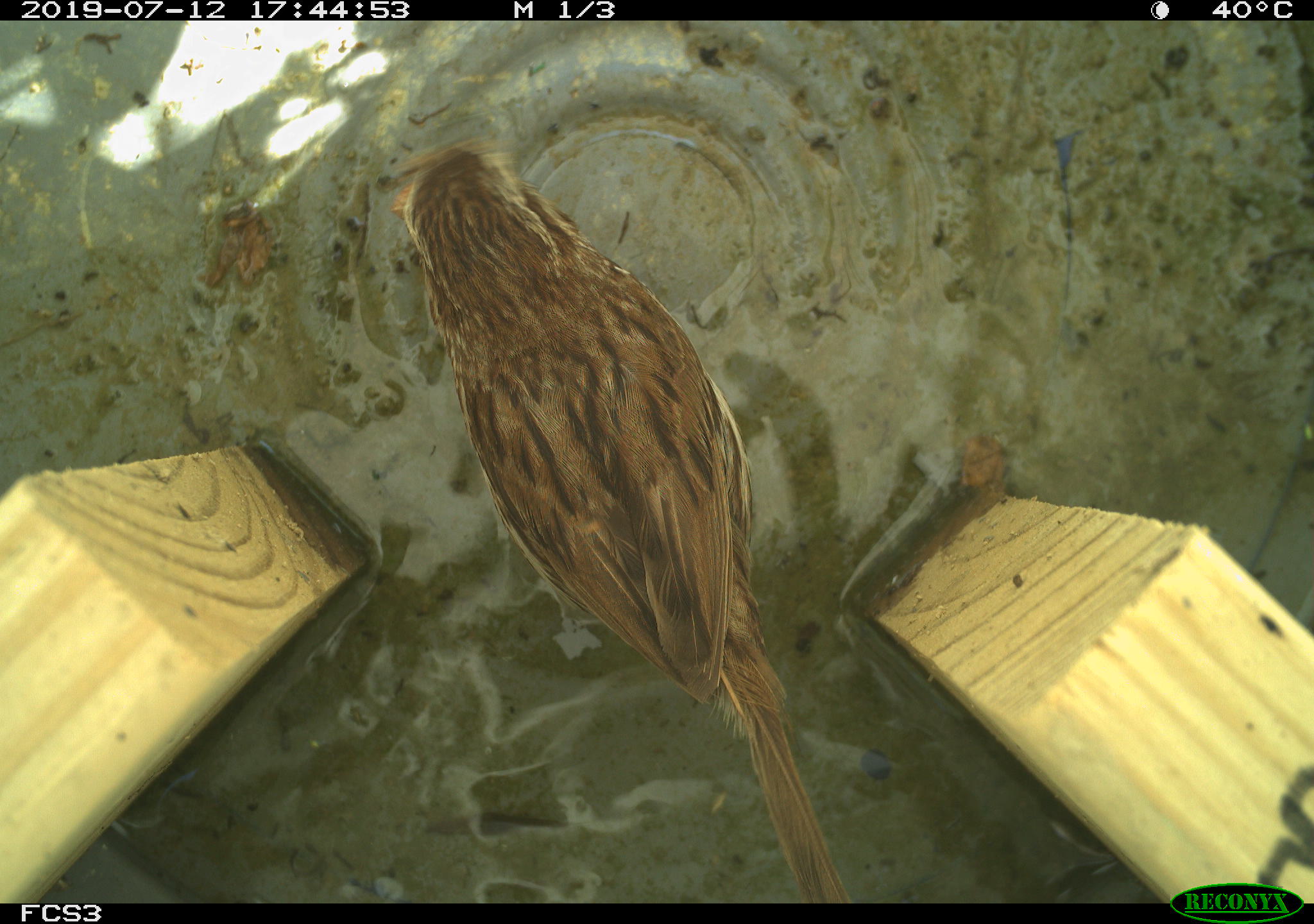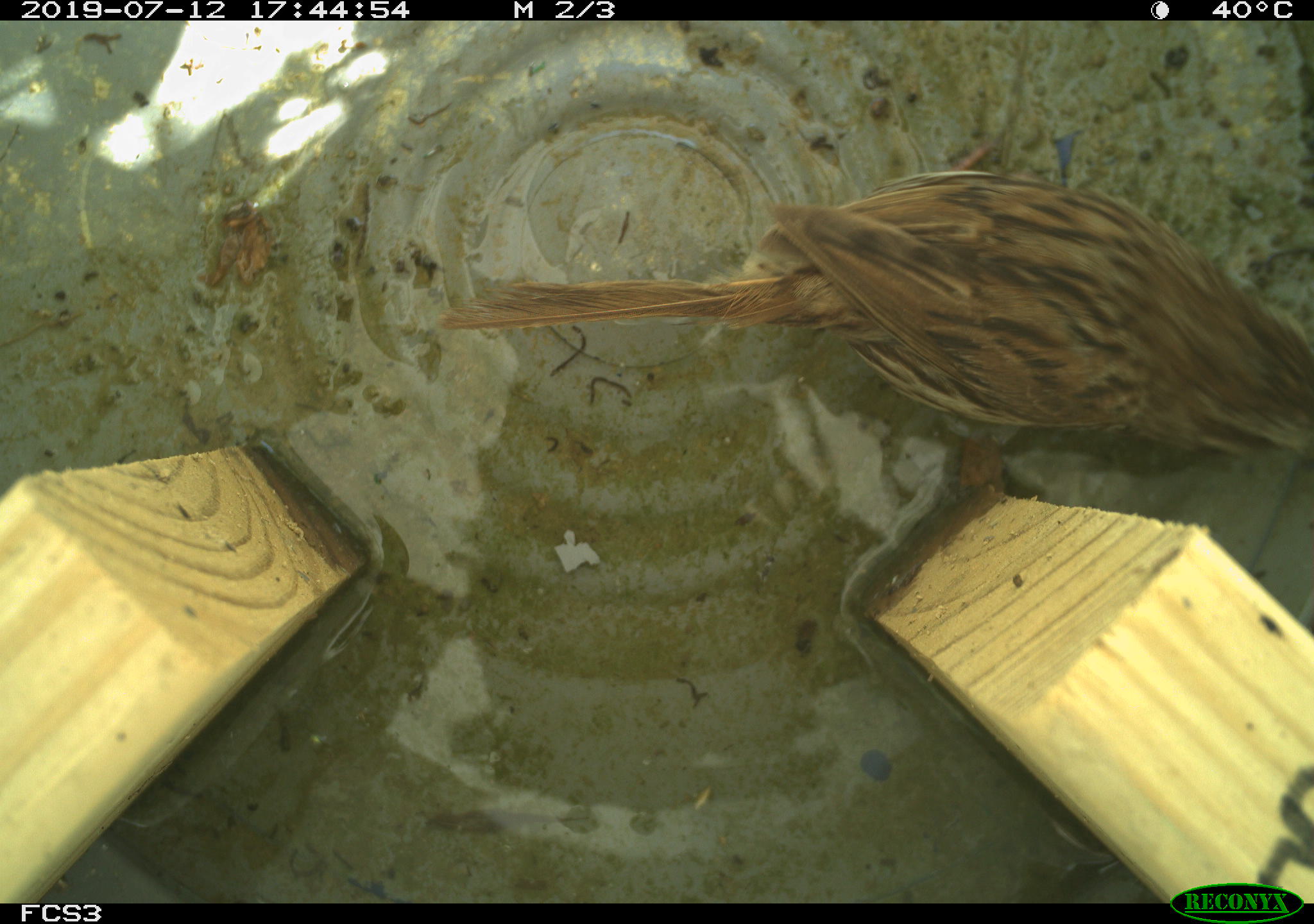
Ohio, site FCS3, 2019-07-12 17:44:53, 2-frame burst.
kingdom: Animalia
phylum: Chordata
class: Aves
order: Passeriformes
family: Passerellidae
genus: Melospiza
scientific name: Melospiza melodia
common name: song sparrow